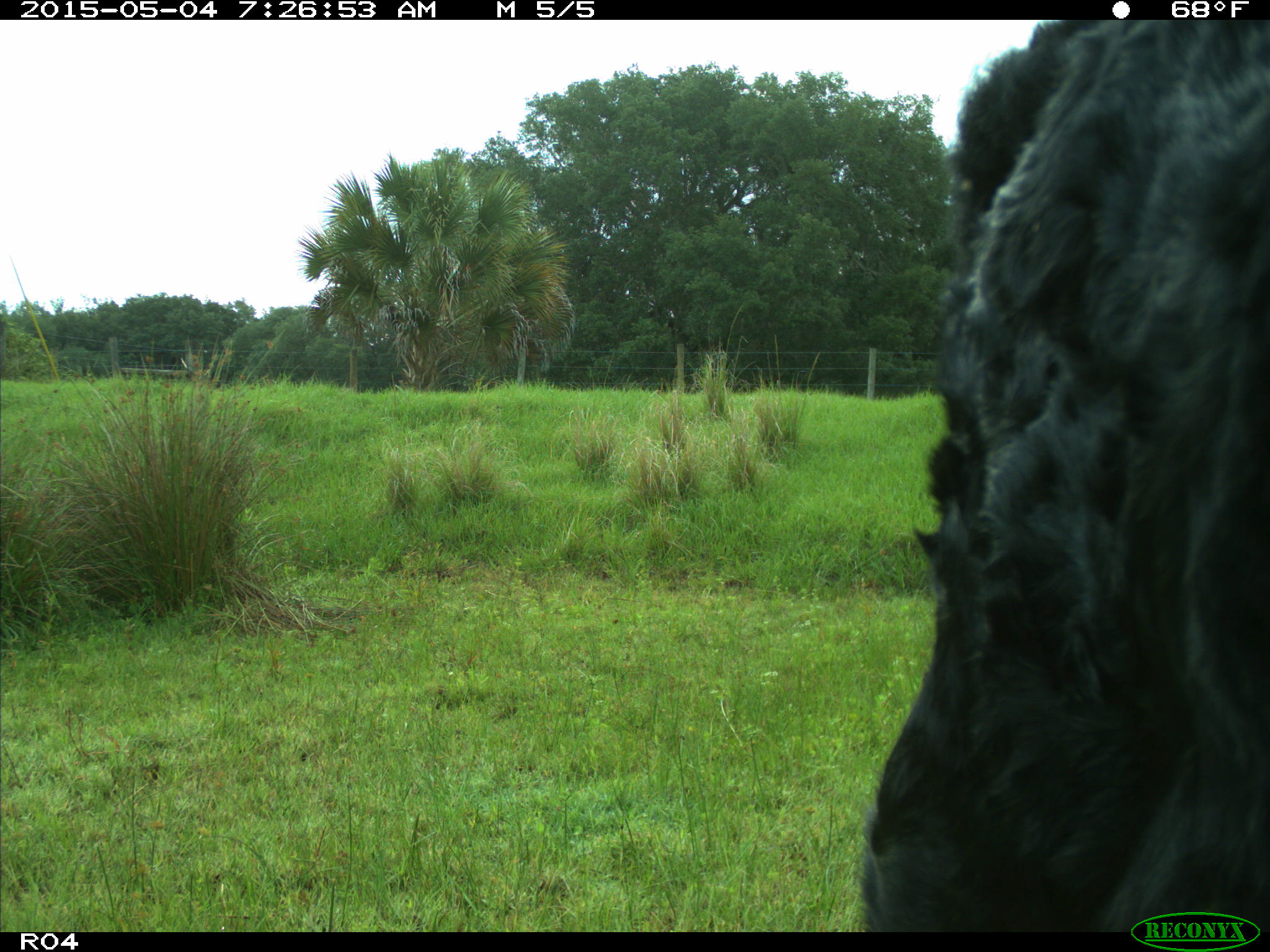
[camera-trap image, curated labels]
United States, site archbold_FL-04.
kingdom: Animalia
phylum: Chordata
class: Mammalia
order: Artiodactyla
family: Bovidae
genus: Bos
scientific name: Bos taurus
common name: domestic cow